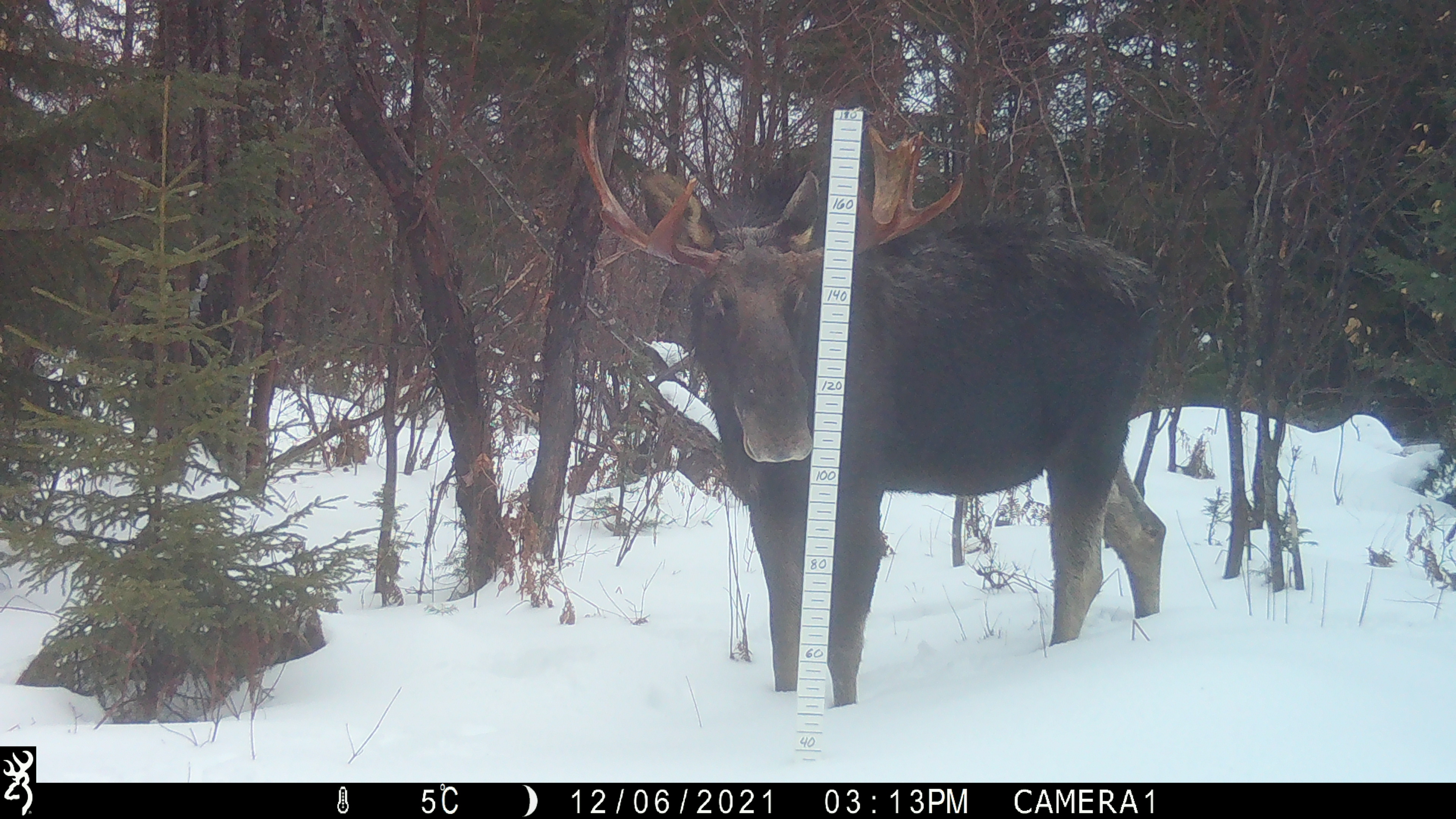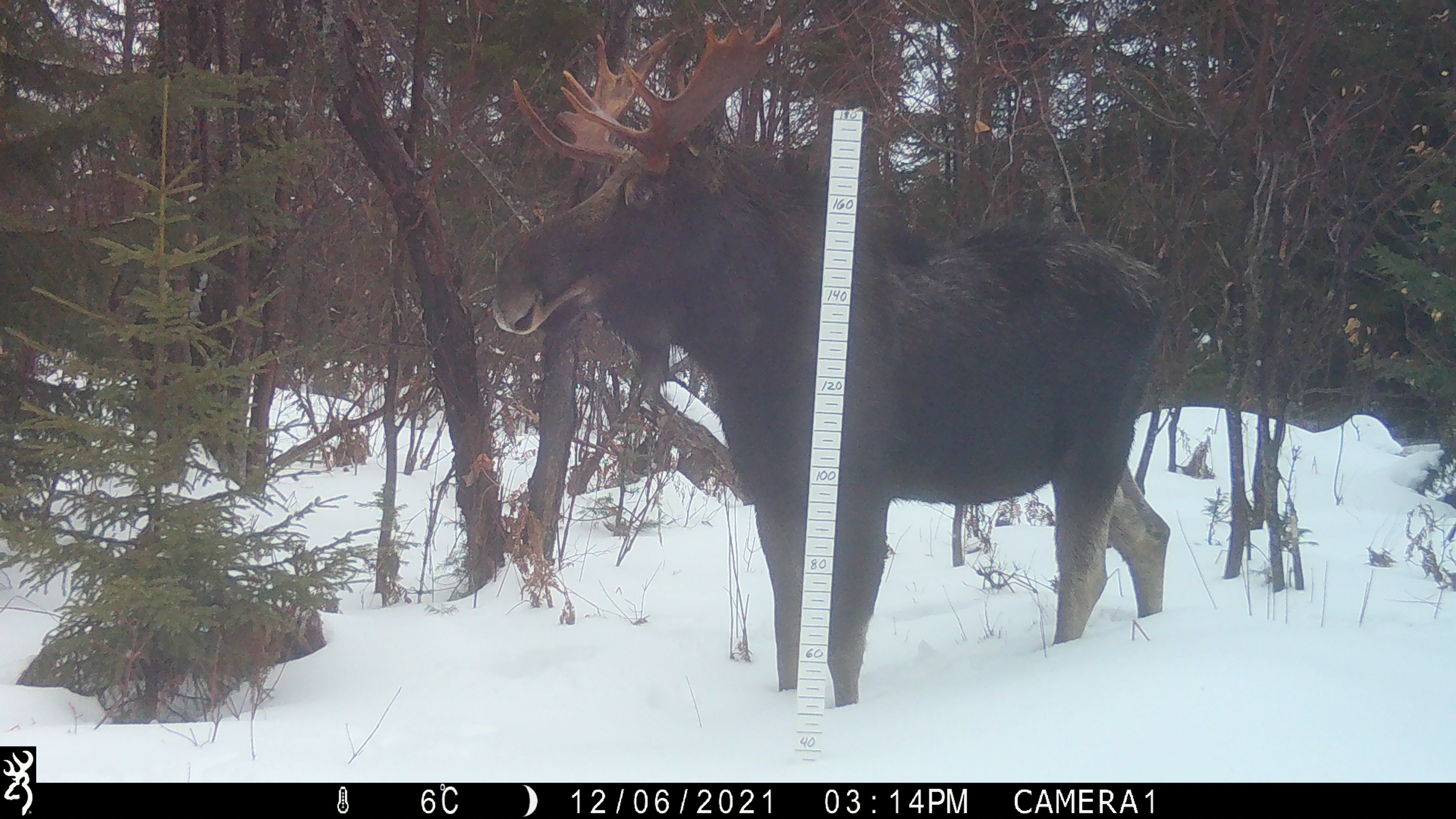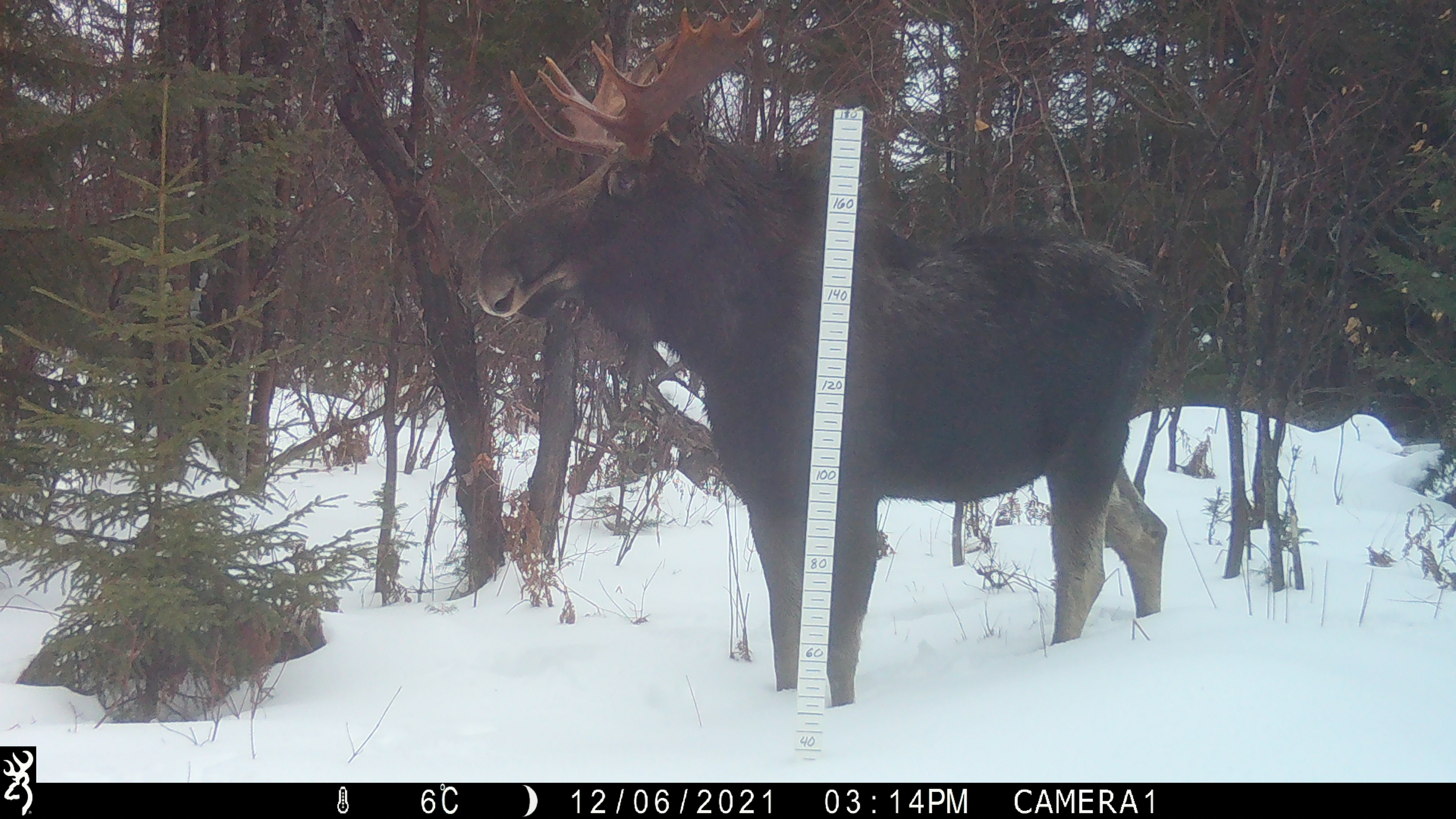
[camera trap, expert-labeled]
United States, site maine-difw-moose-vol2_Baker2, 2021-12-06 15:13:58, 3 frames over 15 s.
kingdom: Animalia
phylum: Chordata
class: Mammalia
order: Artiodactyla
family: Cervidae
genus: Alces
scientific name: Alces alces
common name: moose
Moose (Alces alces).